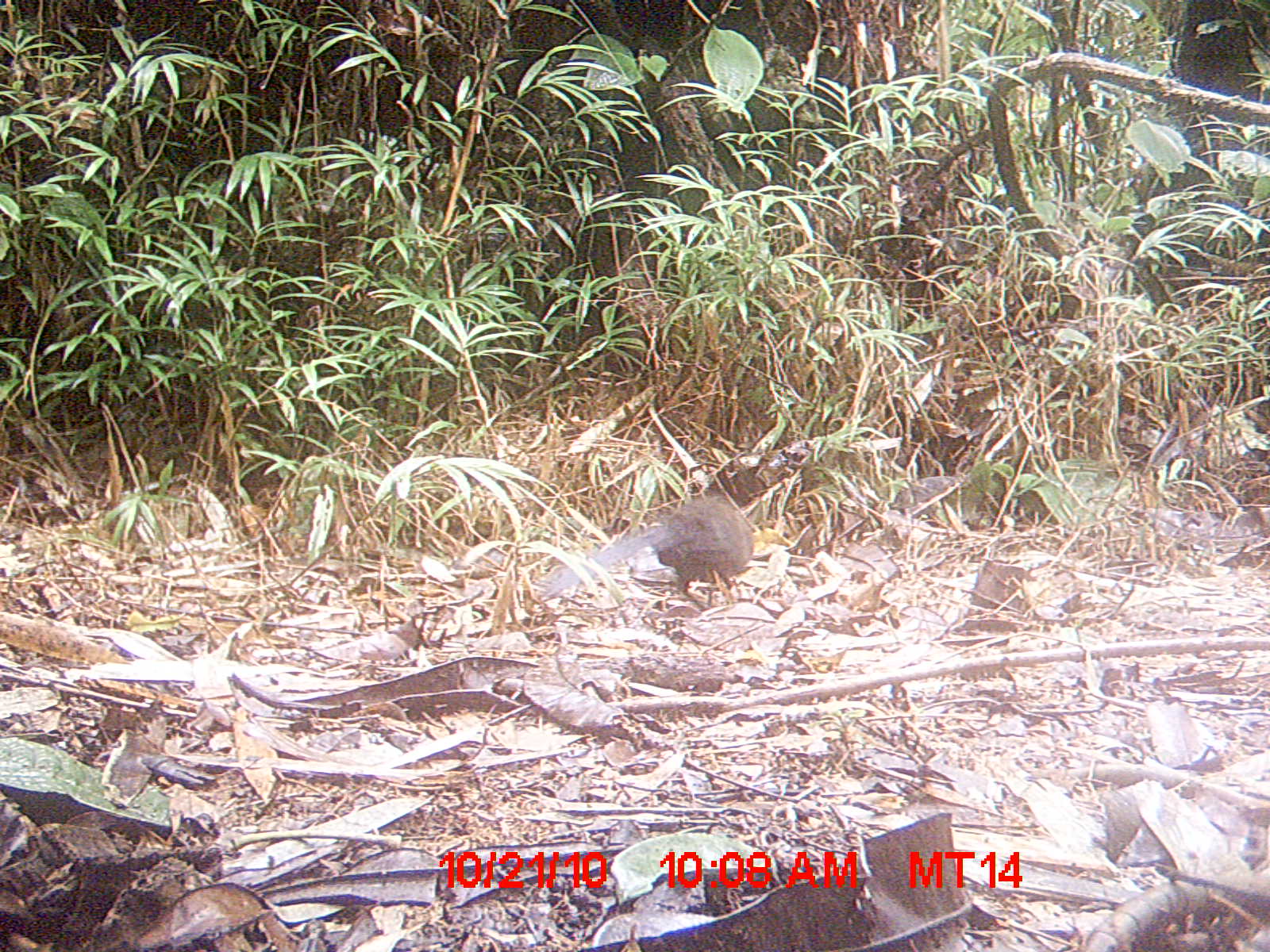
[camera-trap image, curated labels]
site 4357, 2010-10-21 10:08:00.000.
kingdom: Animalia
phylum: Chordata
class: Aves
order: Cuculiformes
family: Cuculidae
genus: Coua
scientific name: Coua serriana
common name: red-breasted coua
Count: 1.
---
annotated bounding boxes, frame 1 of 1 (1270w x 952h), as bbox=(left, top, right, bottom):
coua serriana: bbox=(541, 494, 754, 610)